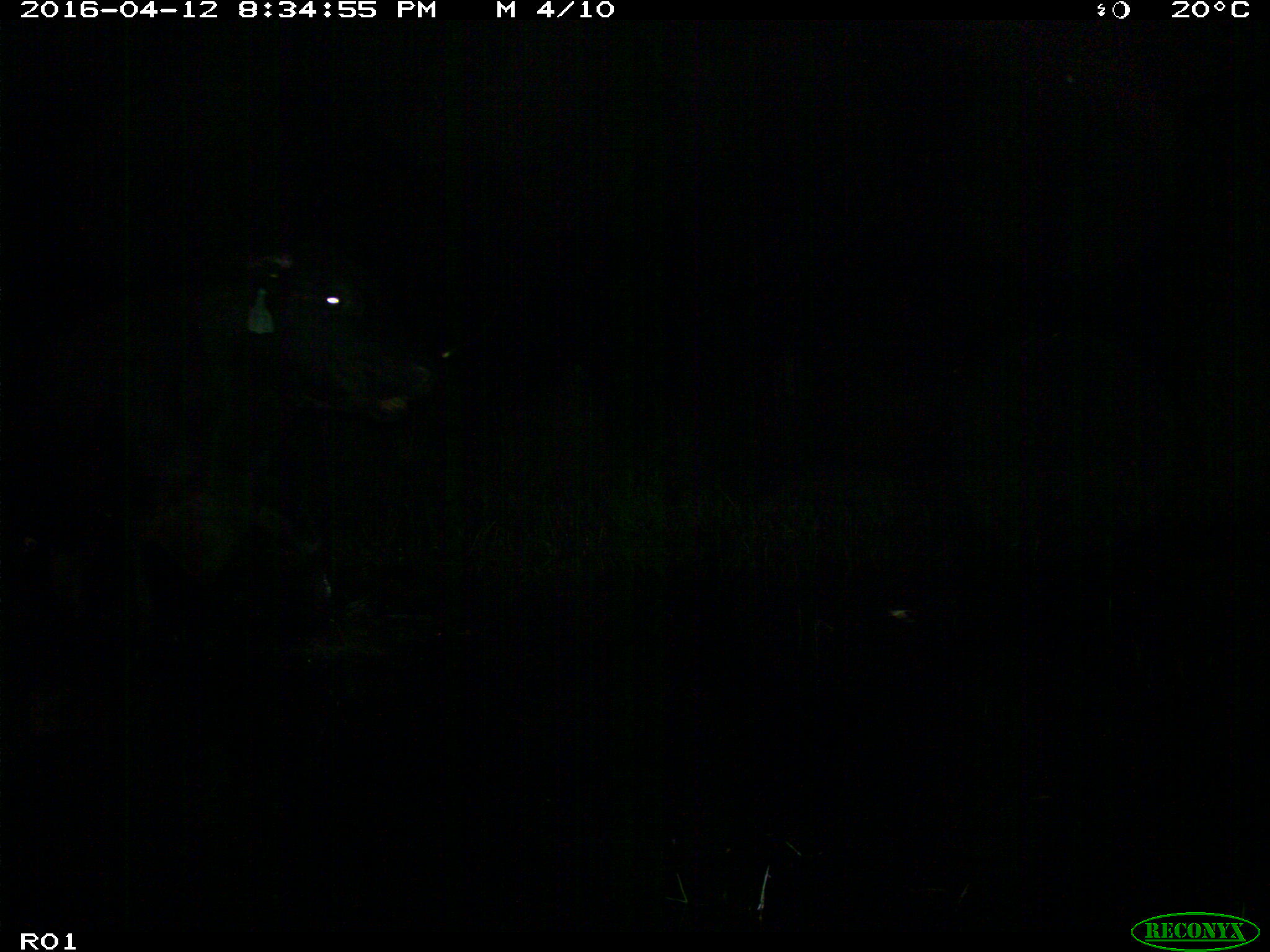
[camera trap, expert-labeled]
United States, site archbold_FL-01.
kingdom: Animalia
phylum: Chordata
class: Mammalia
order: Artiodactyla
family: Bovidae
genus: Bos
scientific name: Bos taurus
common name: domestic cow